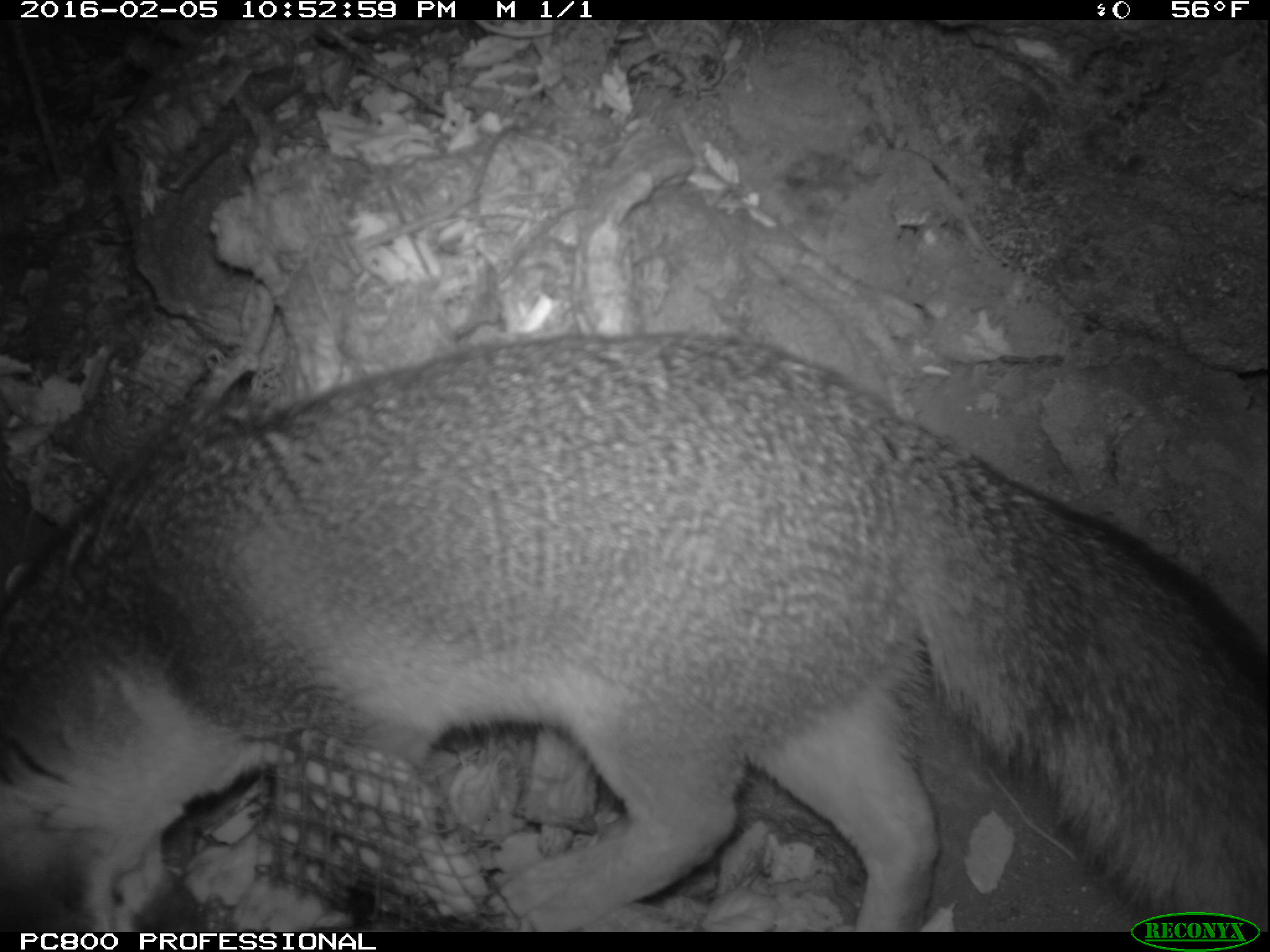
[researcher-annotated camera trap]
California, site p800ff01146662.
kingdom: Animalia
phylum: Chordata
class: Mammalia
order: Carnivora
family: Canidae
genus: Urocyon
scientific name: Urocyon littoralis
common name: island fox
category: fox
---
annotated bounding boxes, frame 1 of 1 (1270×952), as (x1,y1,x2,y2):
fox: (0,334,1269,932)